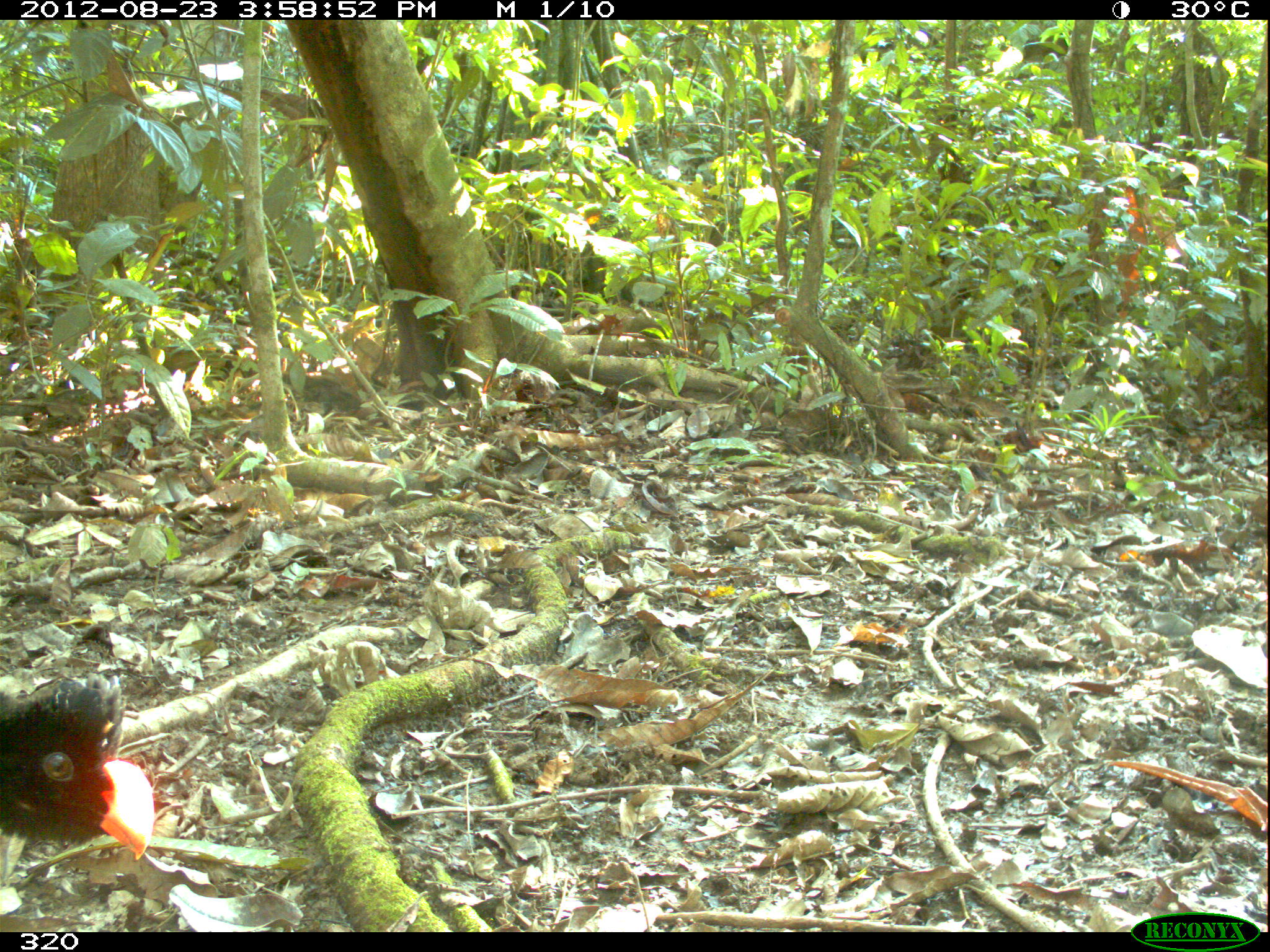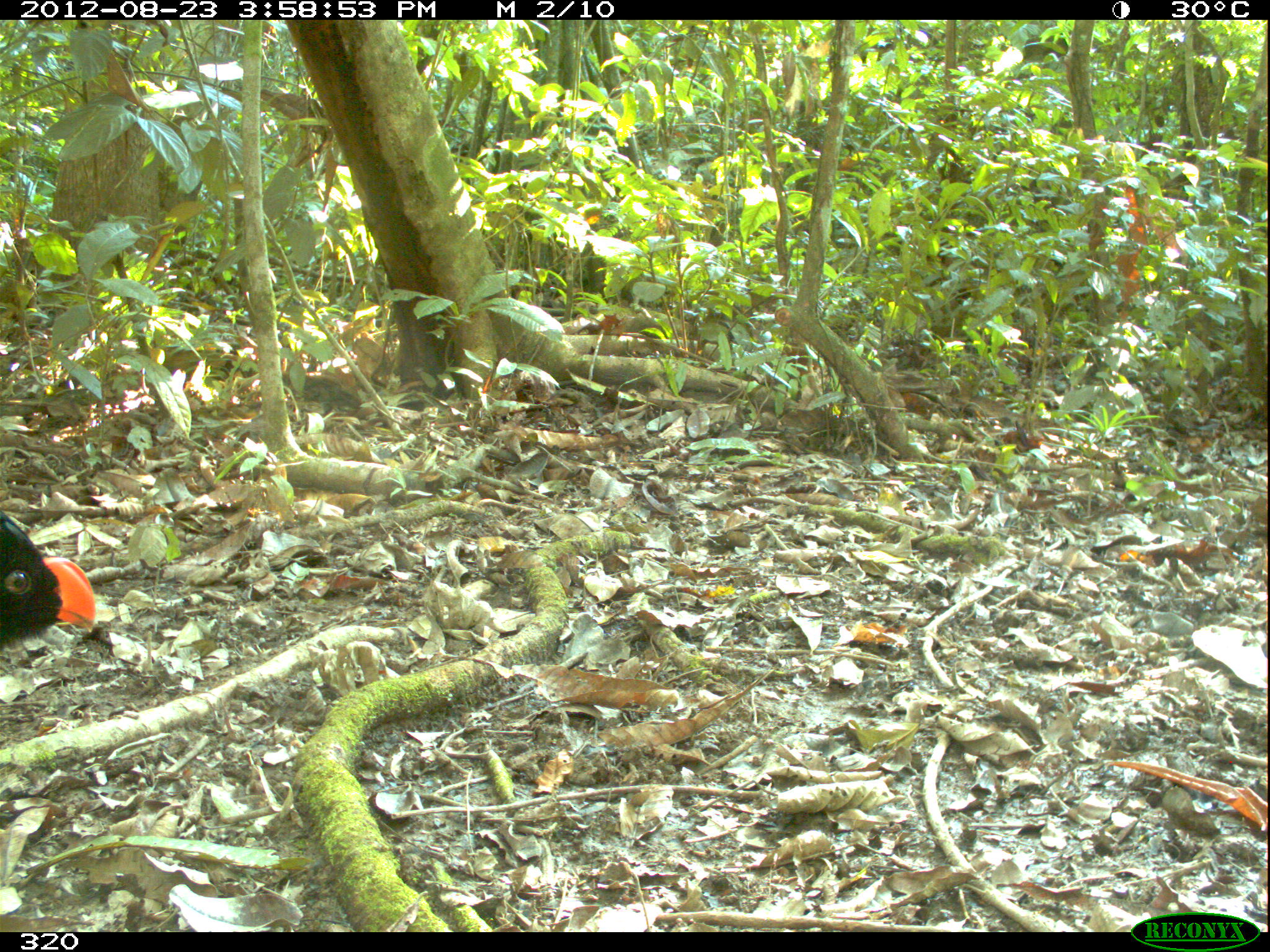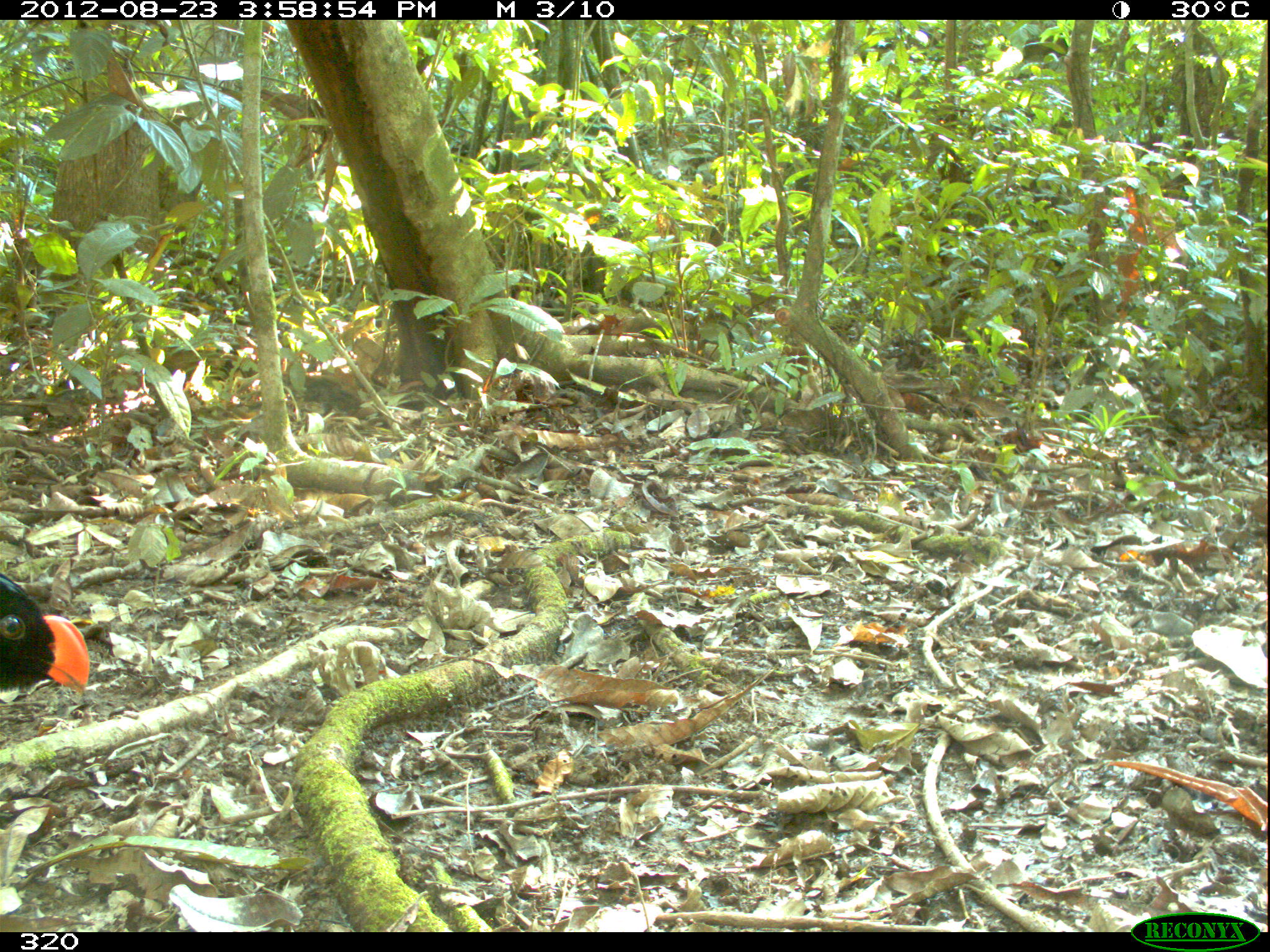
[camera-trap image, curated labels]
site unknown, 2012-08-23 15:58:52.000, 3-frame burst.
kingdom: Animalia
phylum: Chordata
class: Aves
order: Galliformes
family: Cracidae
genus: Mitu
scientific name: Mitu tuberosum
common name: razor-billed curassow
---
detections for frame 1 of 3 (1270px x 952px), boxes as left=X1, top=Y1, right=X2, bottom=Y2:
mitu tuberosum: left=0, top=672, right=152, bottom=861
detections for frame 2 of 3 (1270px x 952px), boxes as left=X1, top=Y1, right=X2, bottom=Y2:
mitu tuberosum: left=0, top=516, right=99, bottom=654